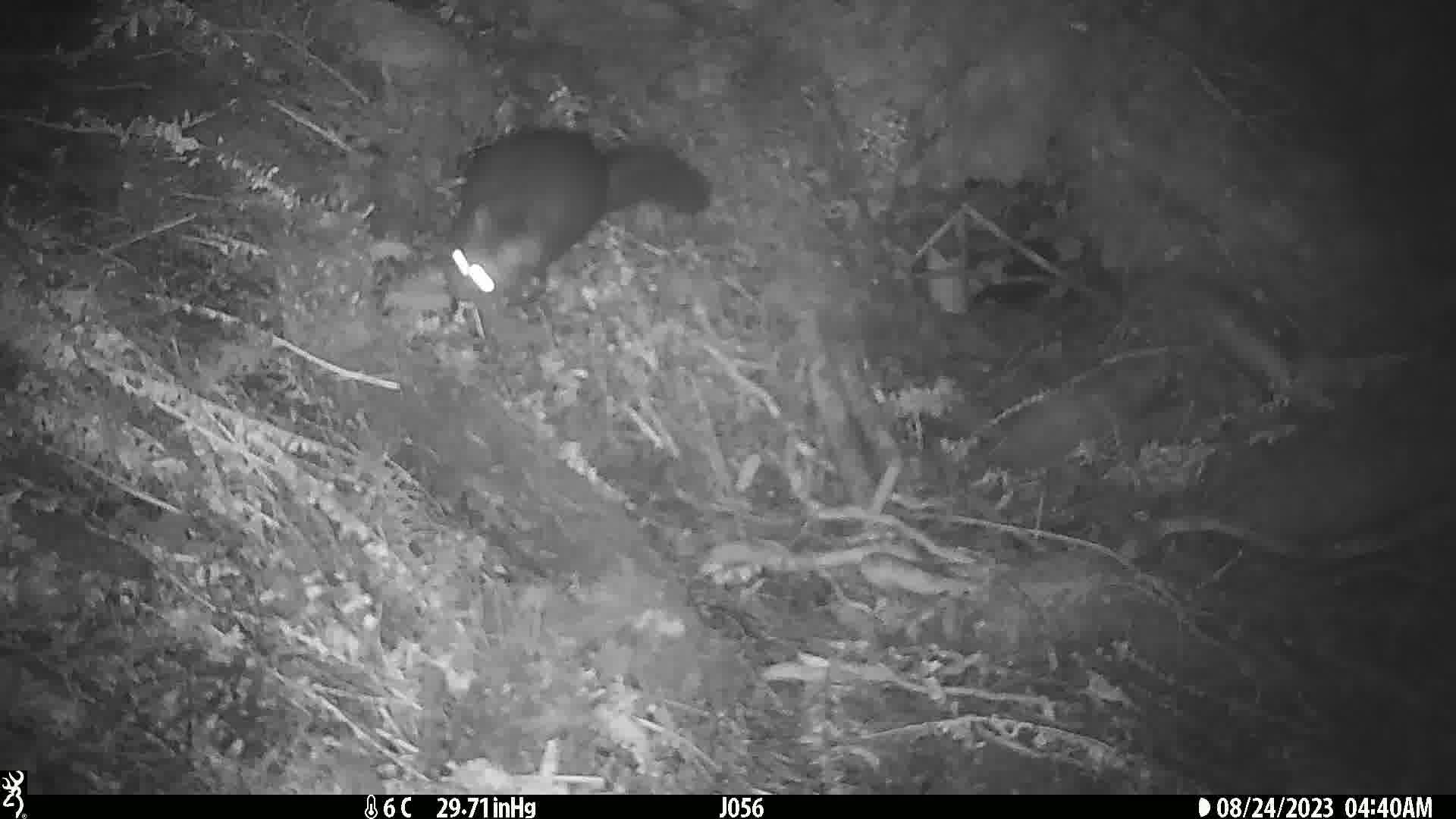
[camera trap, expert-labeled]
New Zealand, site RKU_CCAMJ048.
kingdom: Animalia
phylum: Chordata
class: Mammalia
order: Diprotodontia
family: Phalangeridae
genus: Trichosurus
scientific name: Trichosurus vulpecula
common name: common brushtail possum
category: possum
Possum (common brushtail possum) (Trichosurus vulpecula).